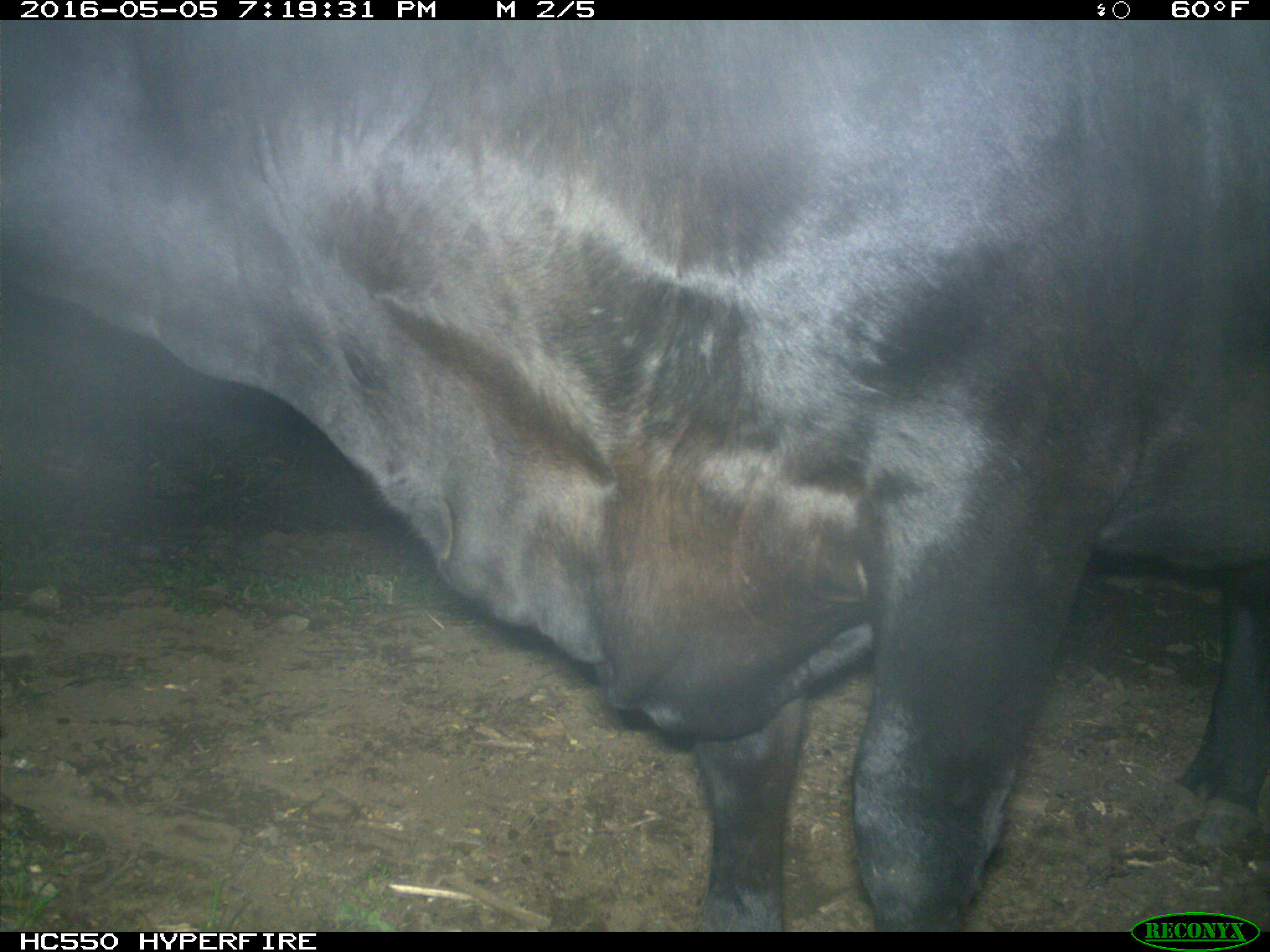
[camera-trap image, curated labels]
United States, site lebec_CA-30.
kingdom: Animalia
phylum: Chordata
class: Mammalia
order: Artiodactyla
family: Bovidae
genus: Bos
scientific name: Bos taurus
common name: domestic cow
Bos taurus (domestic cow).